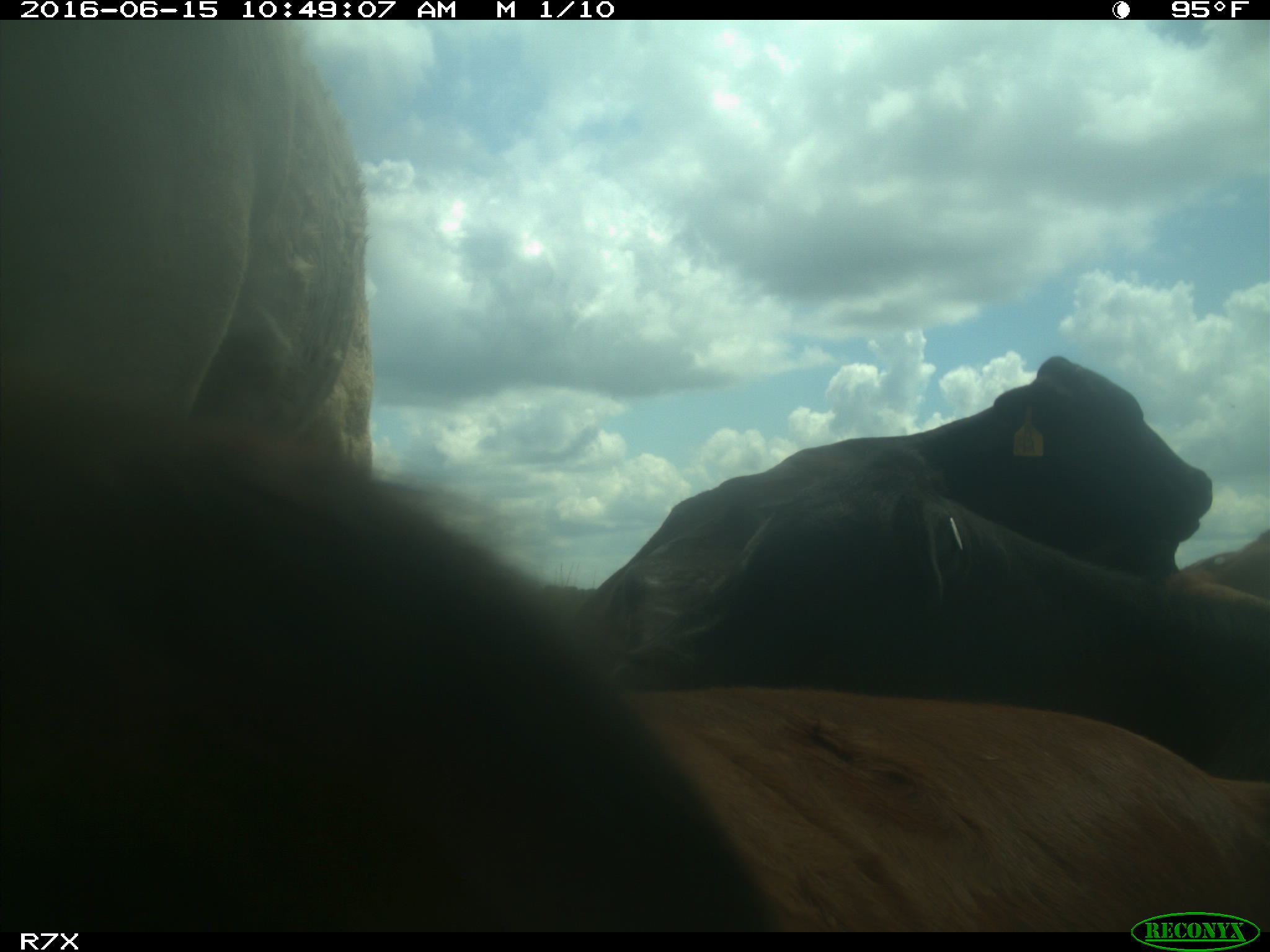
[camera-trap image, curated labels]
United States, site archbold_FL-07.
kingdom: Animalia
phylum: Chordata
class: Mammalia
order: Artiodactyla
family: Bovidae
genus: Bos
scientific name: Bos taurus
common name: domestic cow